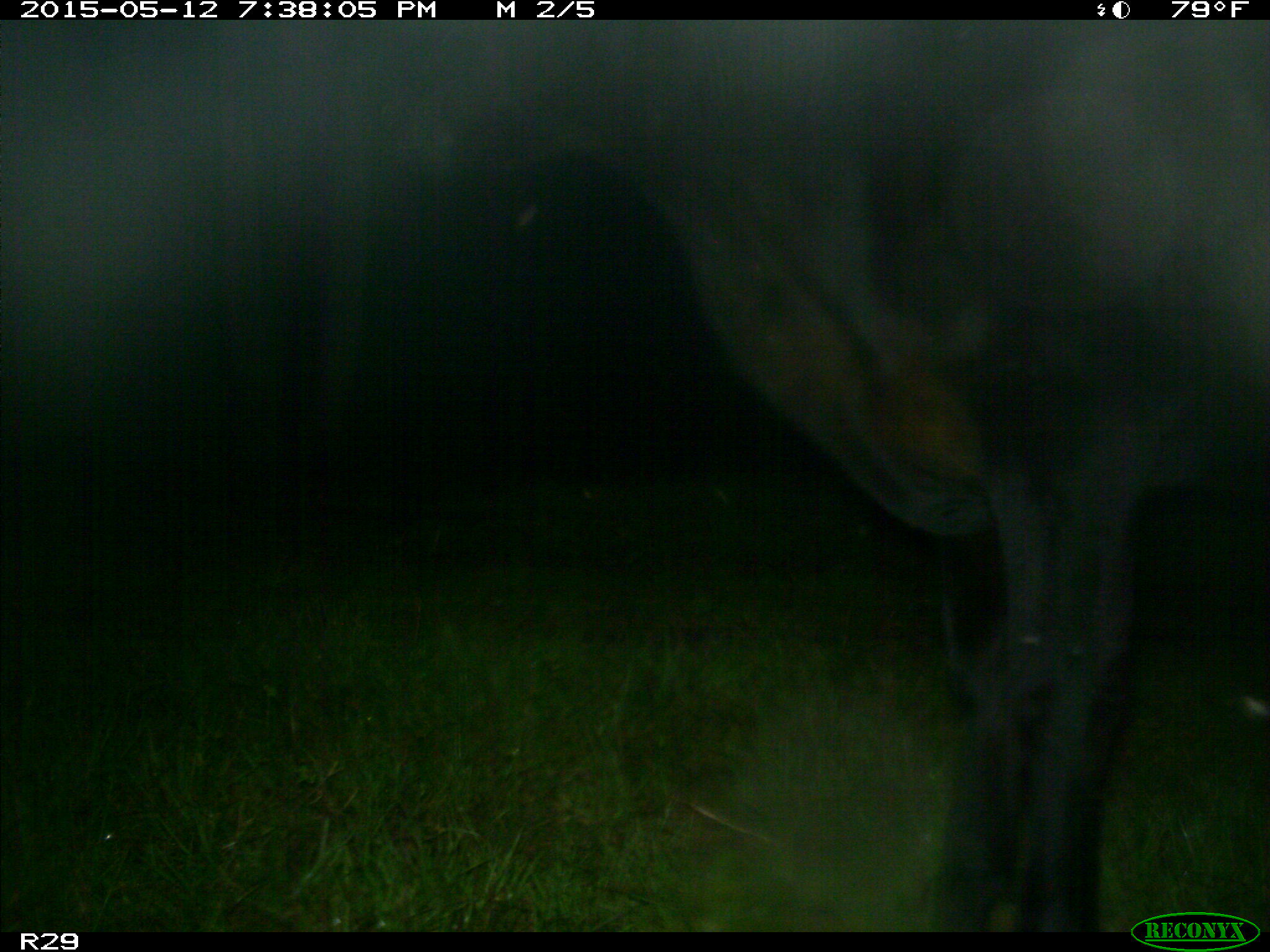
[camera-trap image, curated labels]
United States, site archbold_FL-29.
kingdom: Animalia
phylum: Chordata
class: Mammalia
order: Artiodactyla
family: Bovidae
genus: Bos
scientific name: Bos taurus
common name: domestic cow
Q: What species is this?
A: Bos taurus (domestic cow).